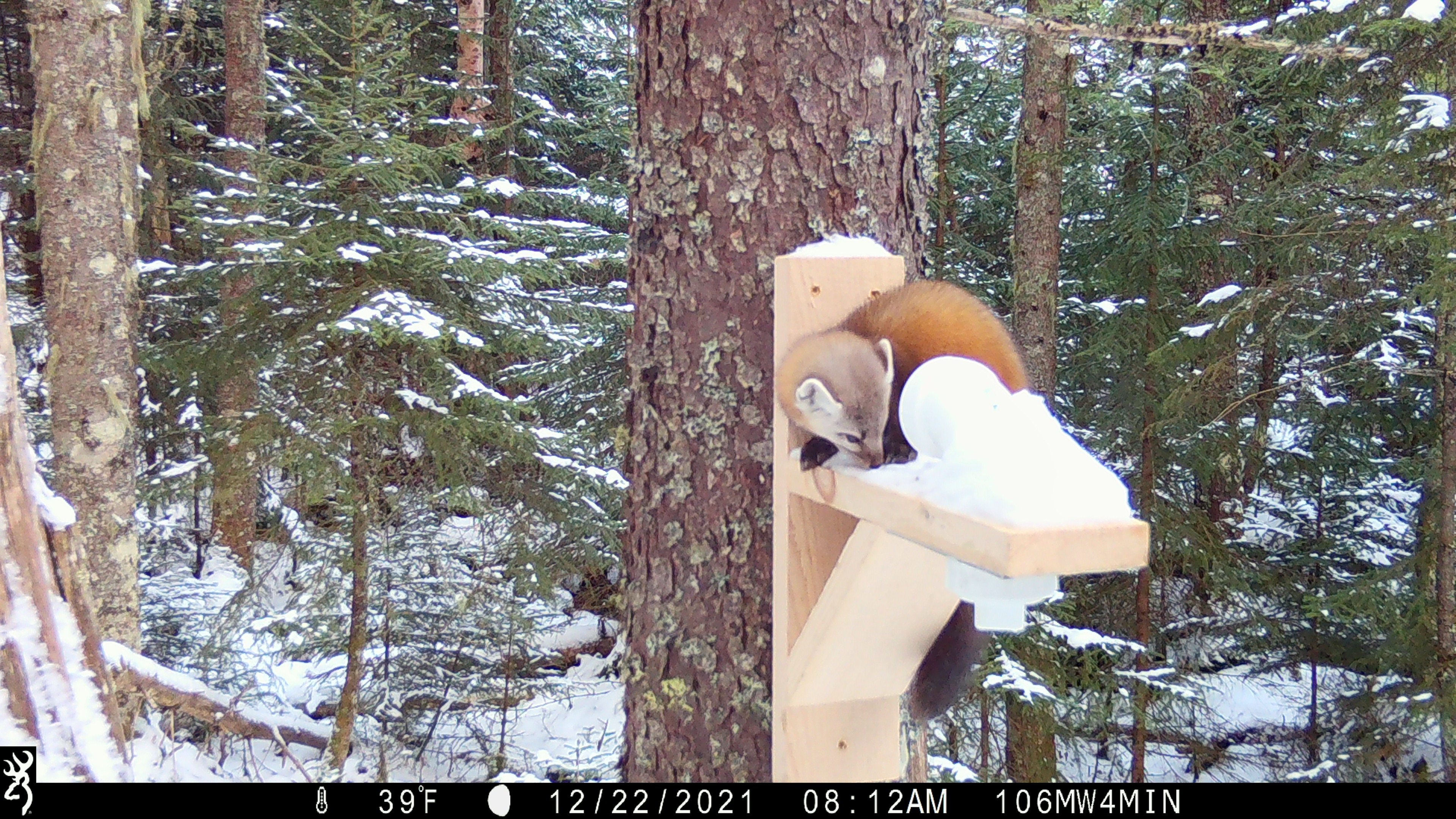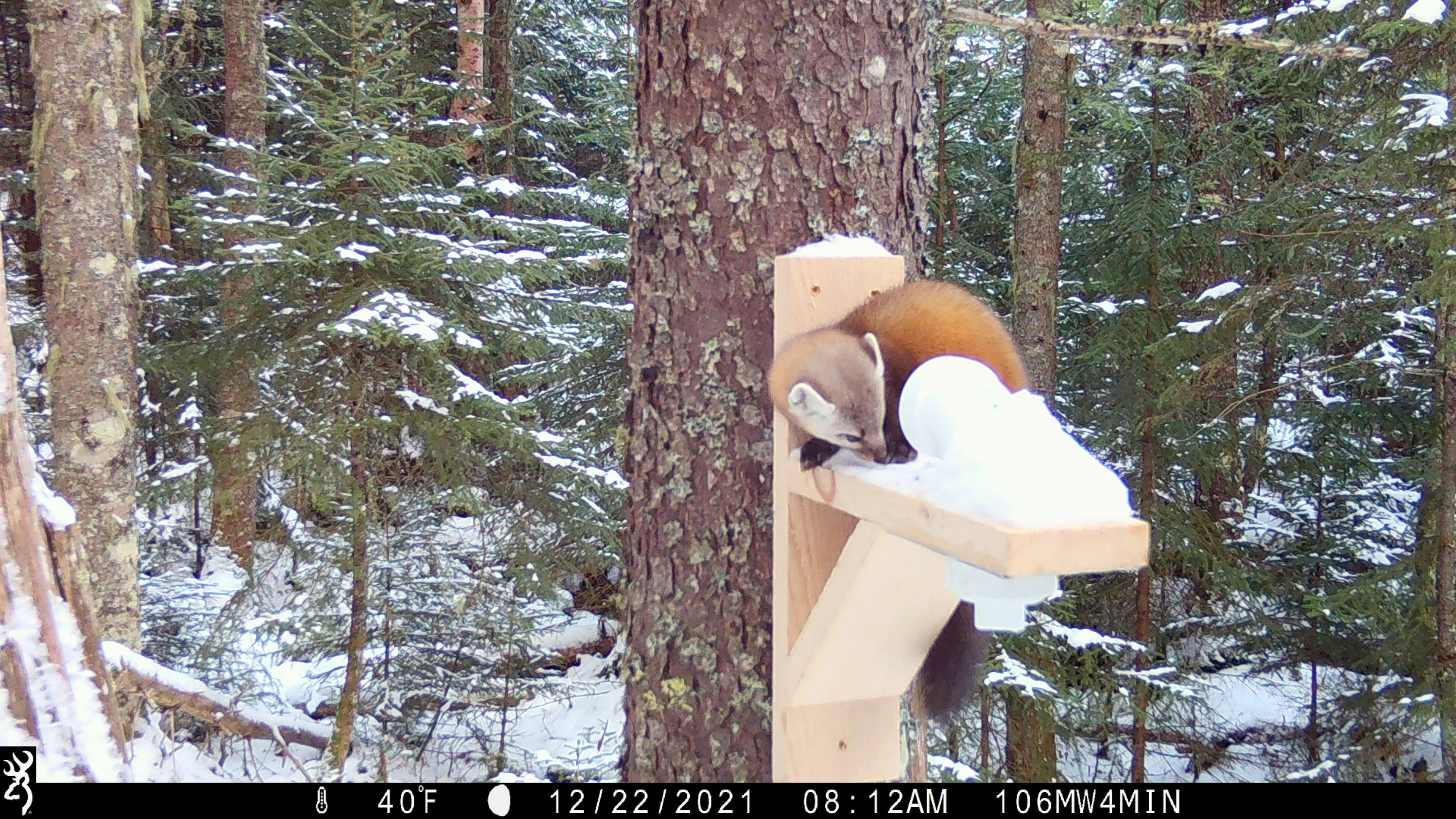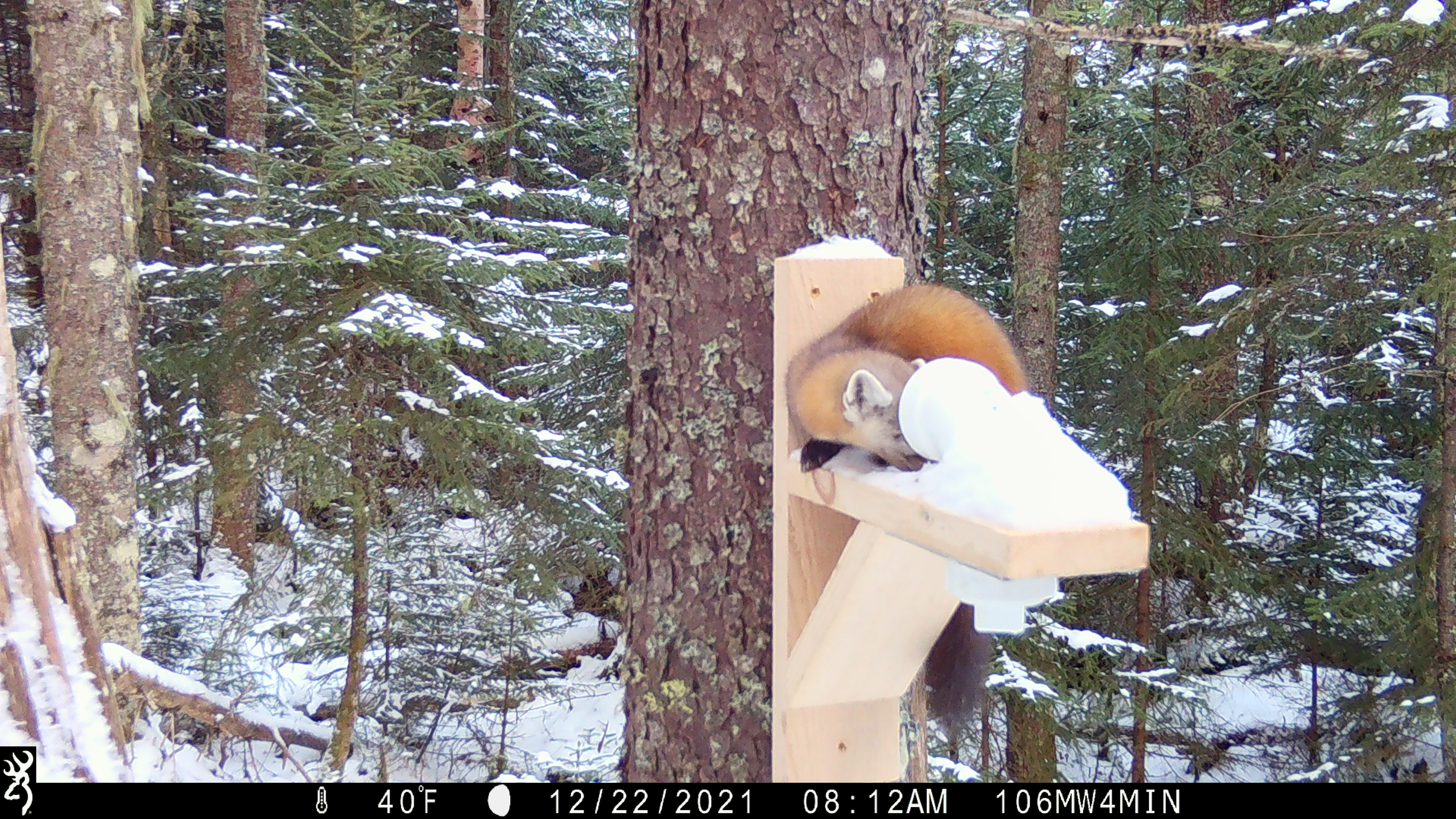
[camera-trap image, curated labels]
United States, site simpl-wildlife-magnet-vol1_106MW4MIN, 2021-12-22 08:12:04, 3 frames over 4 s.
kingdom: Animalia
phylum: Chordata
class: Mammalia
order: Carnivora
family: Mustelidae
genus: Martes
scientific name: Martes americana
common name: american marten